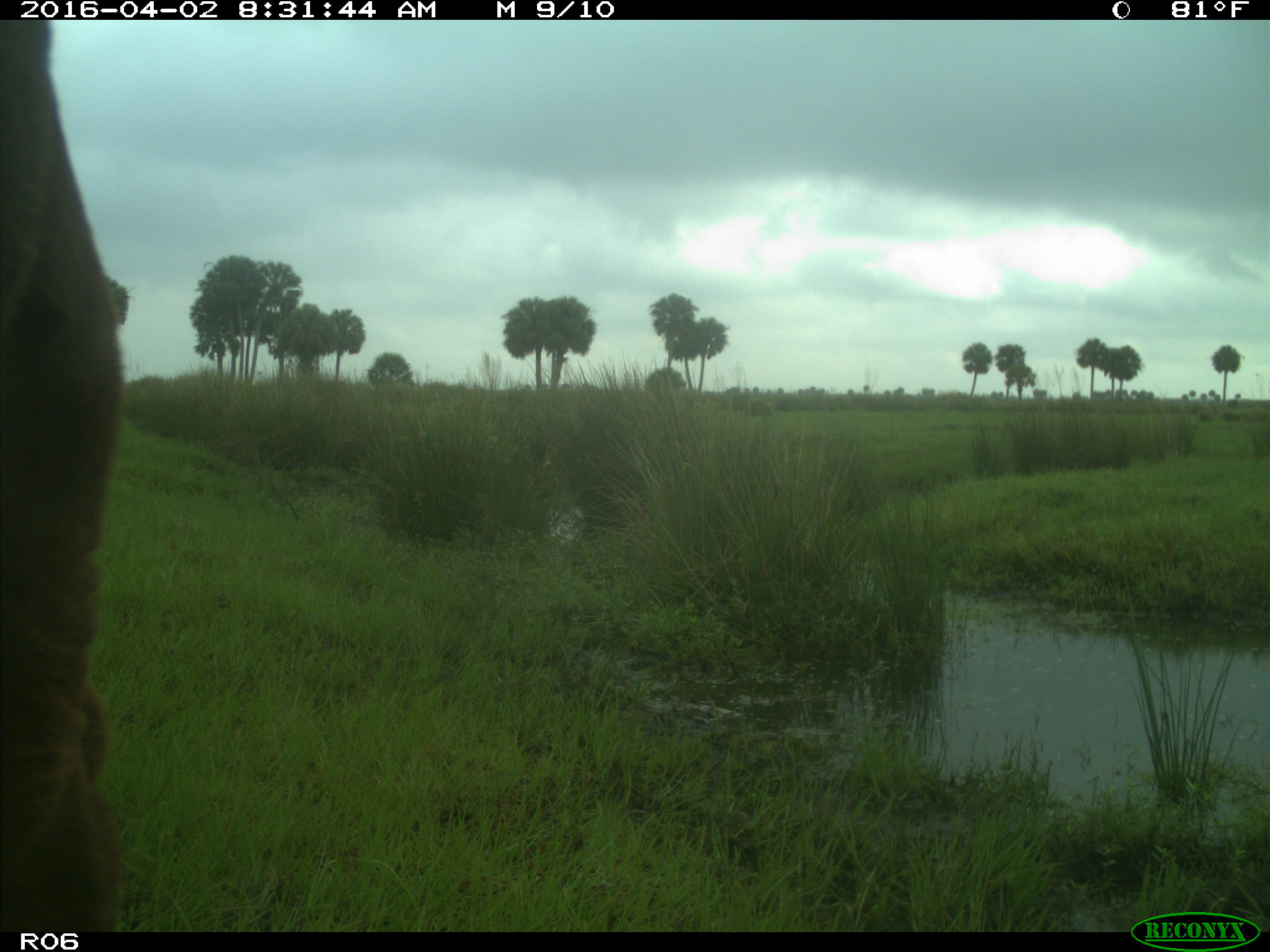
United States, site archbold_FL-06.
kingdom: Animalia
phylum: Chordata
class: Mammalia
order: Artiodactyla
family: Bovidae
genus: Bos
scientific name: Bos taurus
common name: domestic cow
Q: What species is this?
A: Bos taurus (domestic cow).